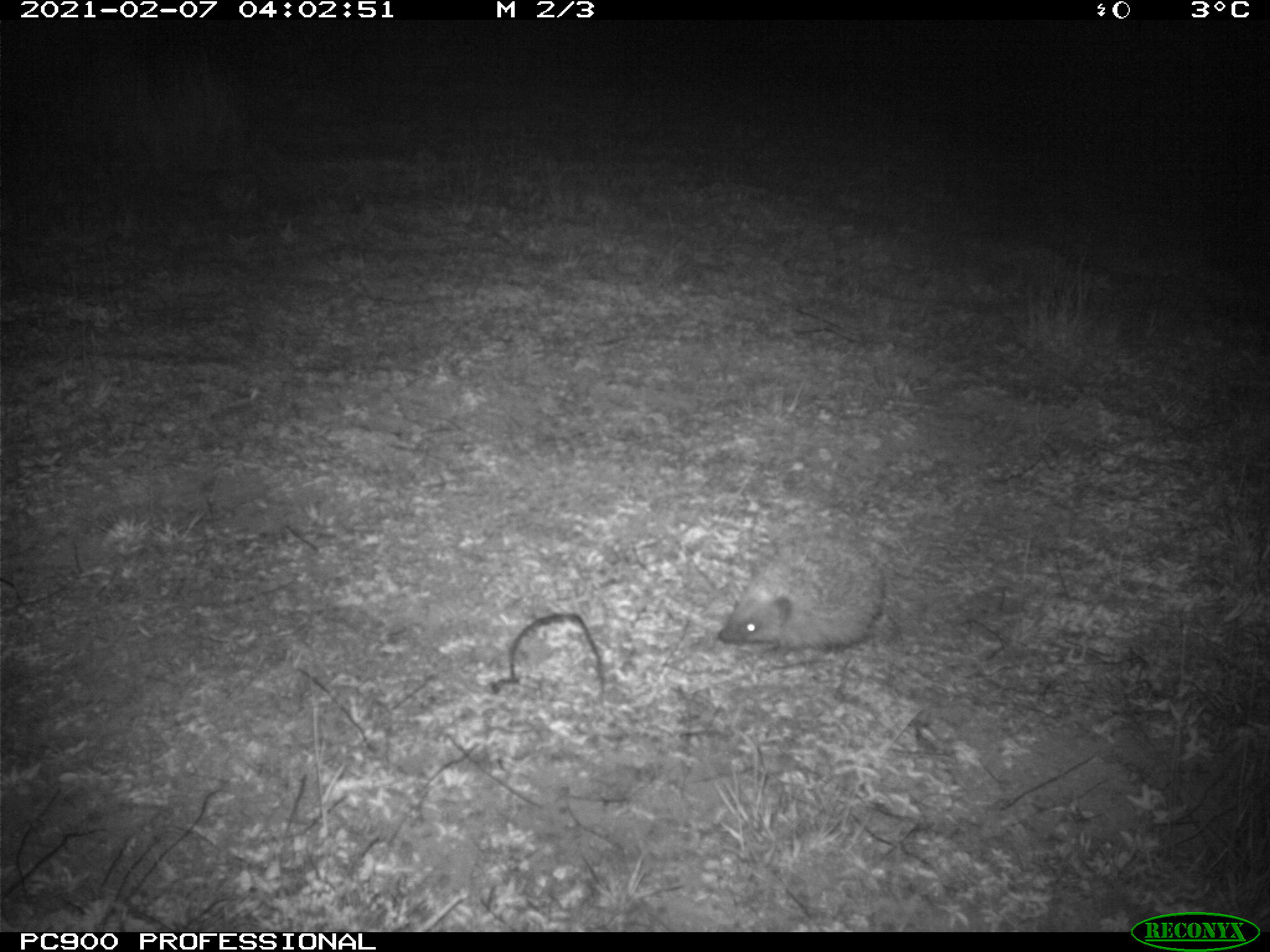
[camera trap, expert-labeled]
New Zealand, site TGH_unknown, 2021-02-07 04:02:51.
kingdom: Animalia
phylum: Chordata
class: Mammalia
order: Eulipotyphla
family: Erinaceidae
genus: Erinaceus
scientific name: Erinaceus europaeus europaeus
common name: european hedgehog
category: hedgehog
Hedgehog (european hedgehog) (Erinaceus europaeus europaeus).